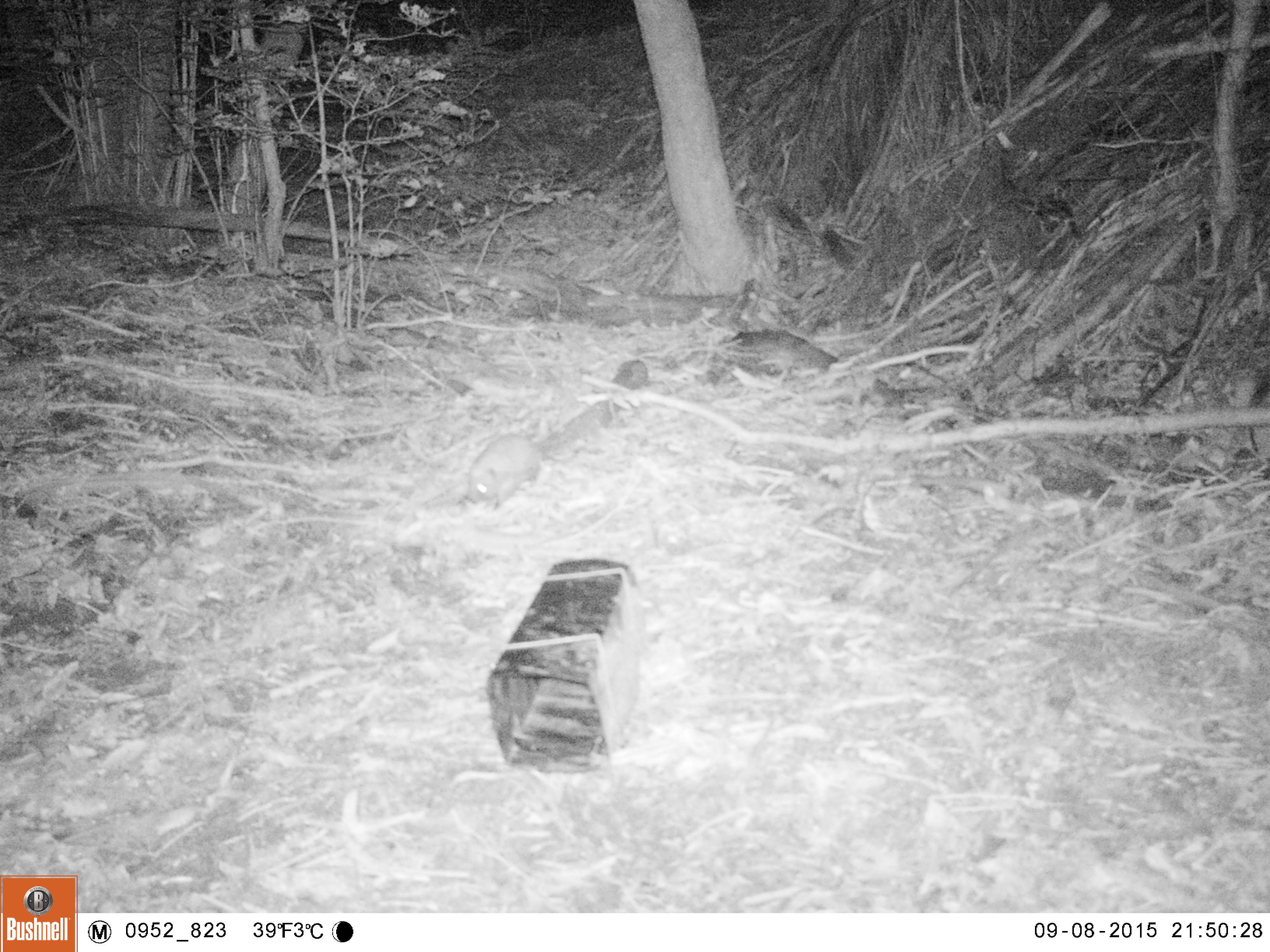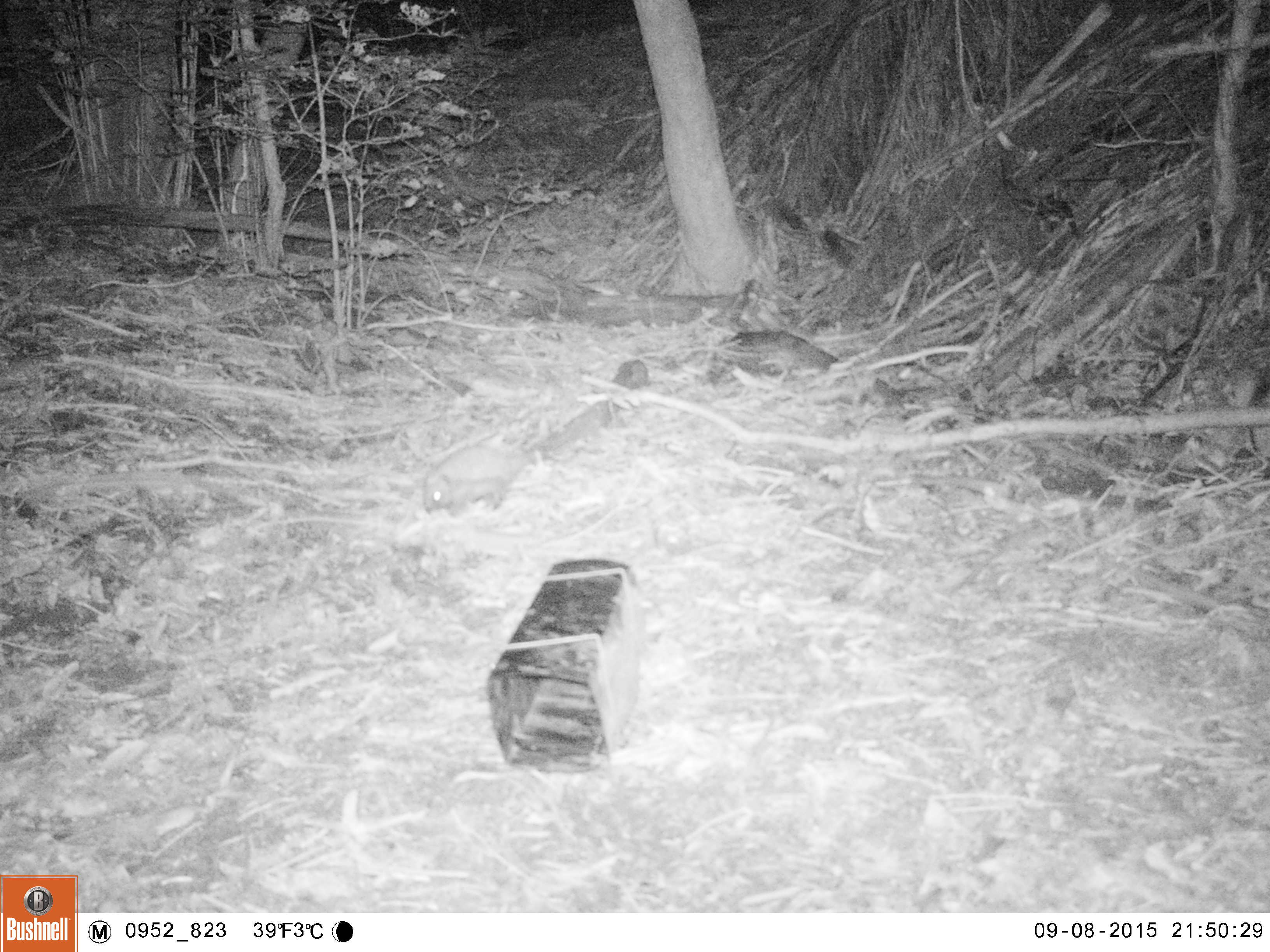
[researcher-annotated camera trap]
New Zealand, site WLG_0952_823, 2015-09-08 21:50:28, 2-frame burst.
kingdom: Animalia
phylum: Chordata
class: Mammalia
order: Eulipotyphla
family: Erinaceidae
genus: Erinaceus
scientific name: Erinaceus europaeus europaeus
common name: european hedgehog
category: hedgehog